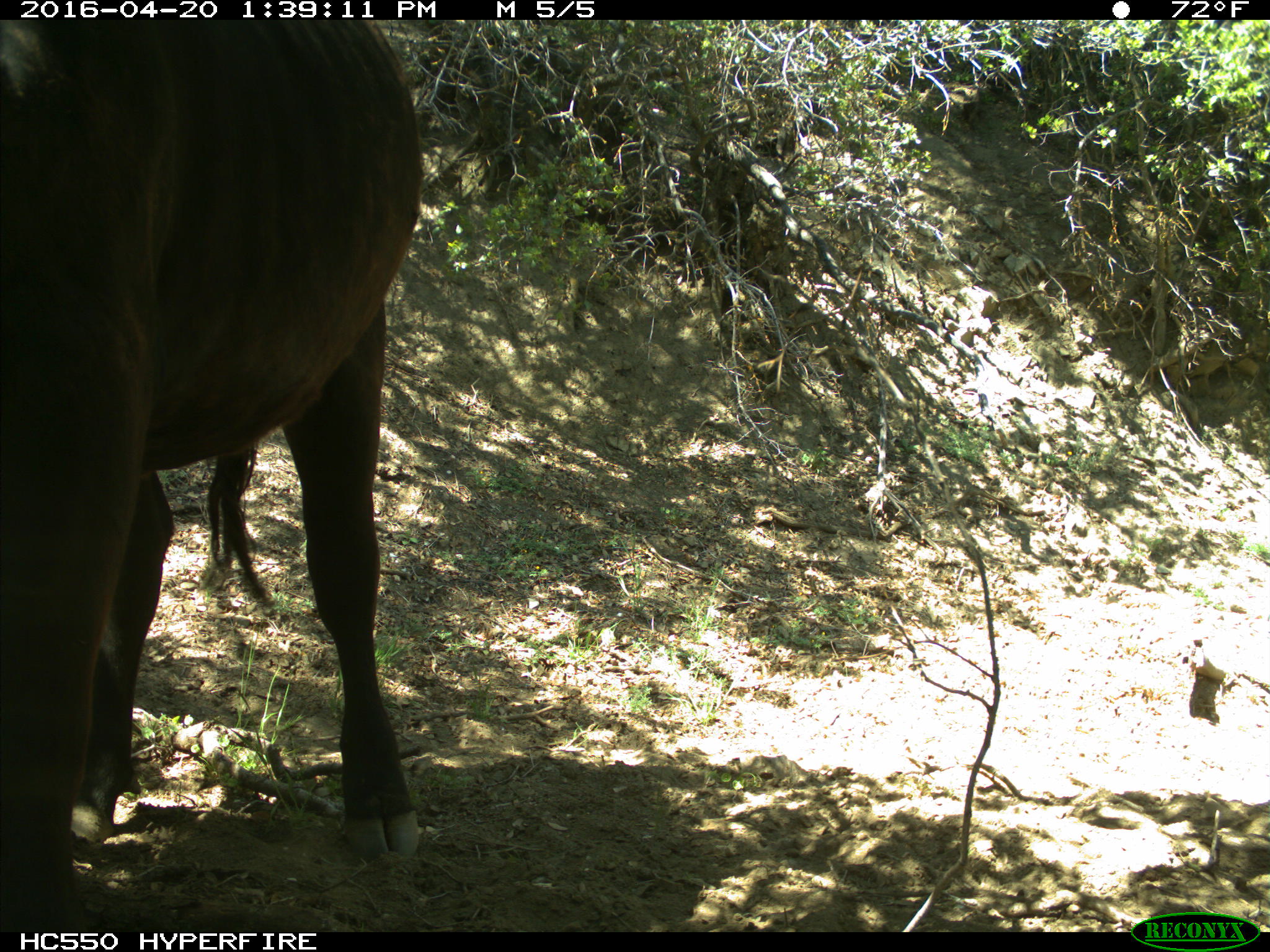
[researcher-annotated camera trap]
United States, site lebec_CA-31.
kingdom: Animalia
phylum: Chordata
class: Mammalia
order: Artiodactyla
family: Bovidae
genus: Bos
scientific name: Bos taurus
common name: domestic cow